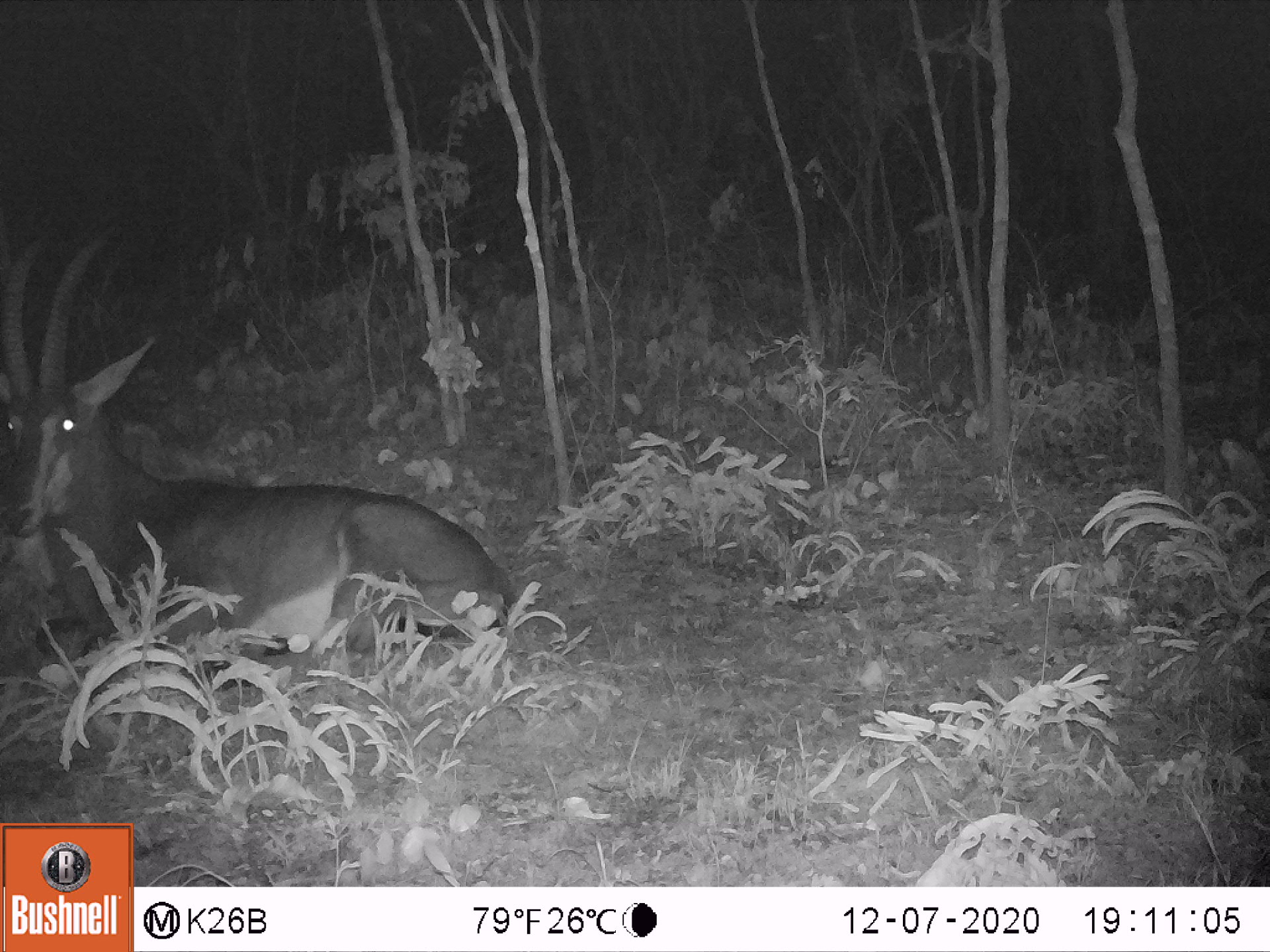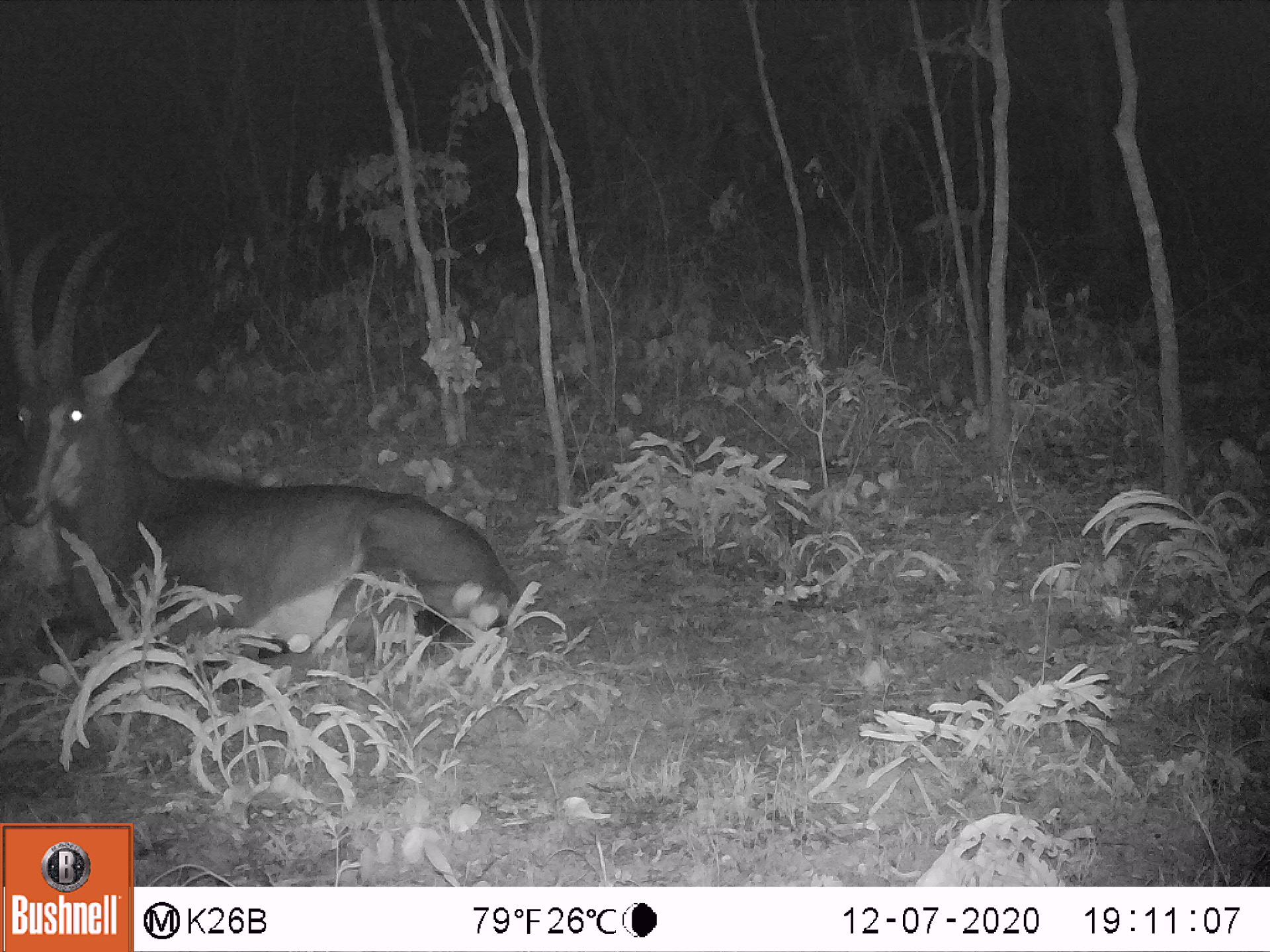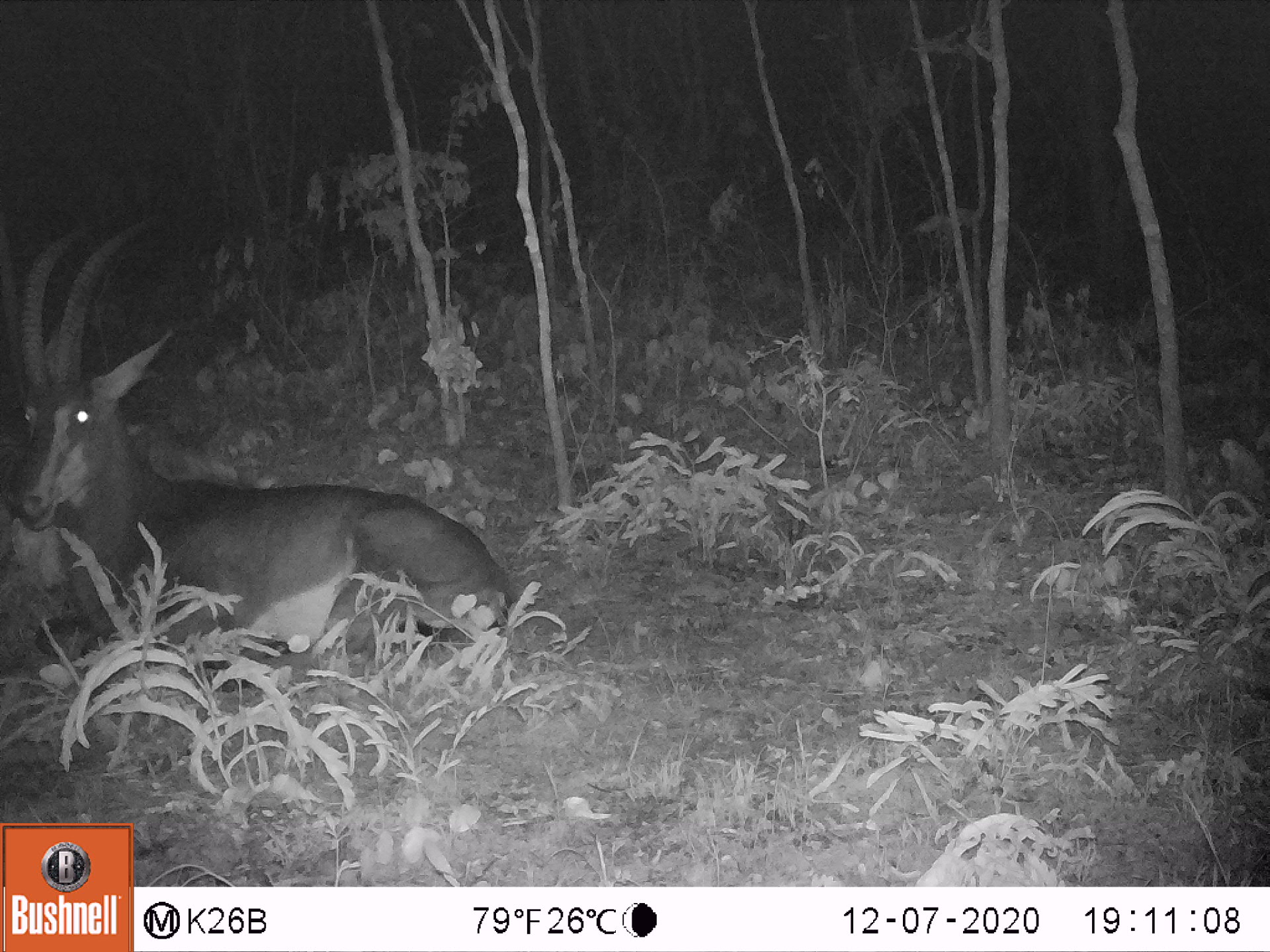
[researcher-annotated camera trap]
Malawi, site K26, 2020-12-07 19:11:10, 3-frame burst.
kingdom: Animalia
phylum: Chordata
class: Mammalia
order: Artiodactyla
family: Bovidae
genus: Hippotragus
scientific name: Hippotragus niger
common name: sable antelope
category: sable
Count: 1.